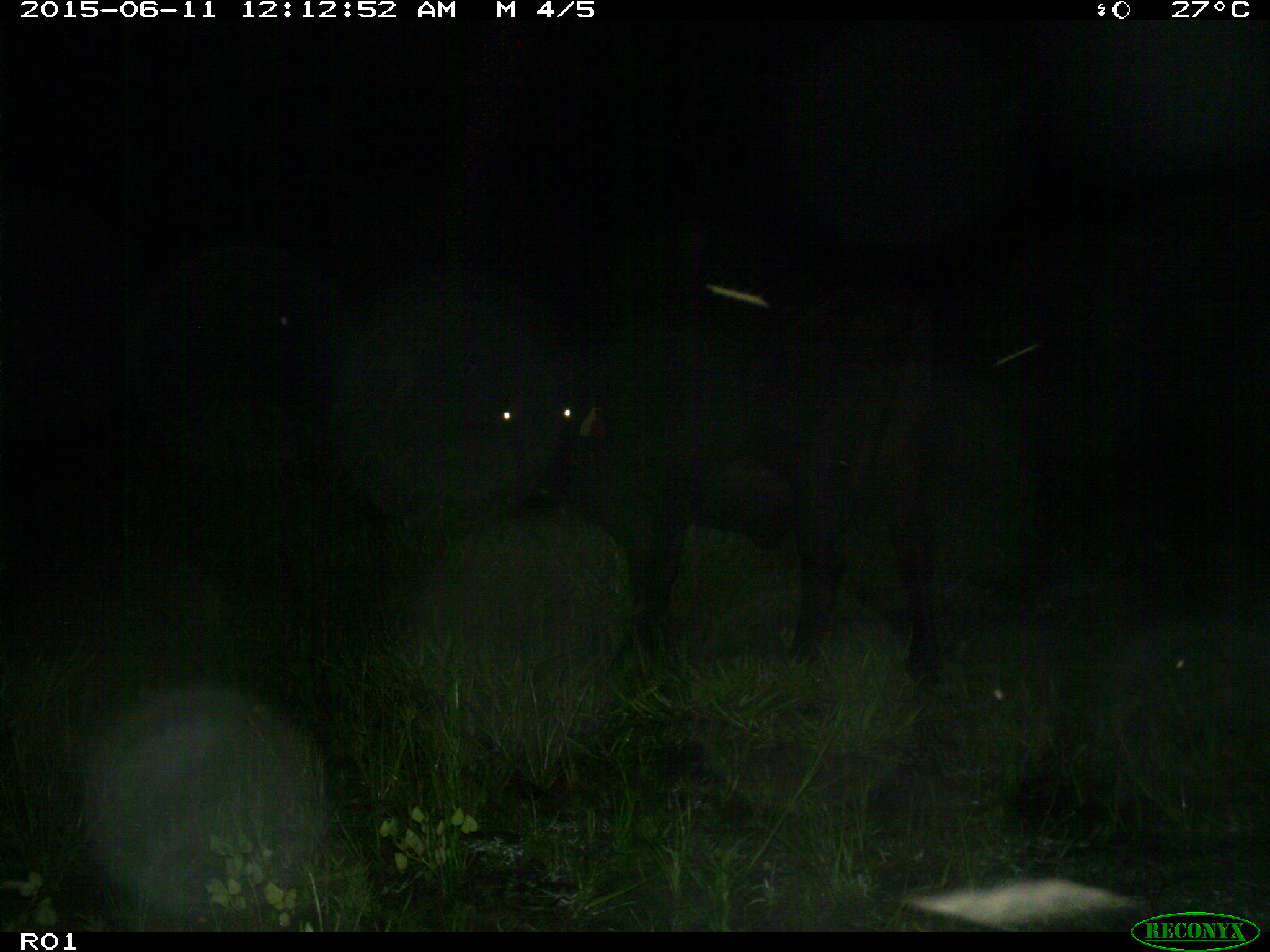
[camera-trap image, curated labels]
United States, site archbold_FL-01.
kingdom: Animalia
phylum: Chordata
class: Mammalia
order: Artiodactyla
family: Bovidae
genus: Bos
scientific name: Bos taurus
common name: domestic cow